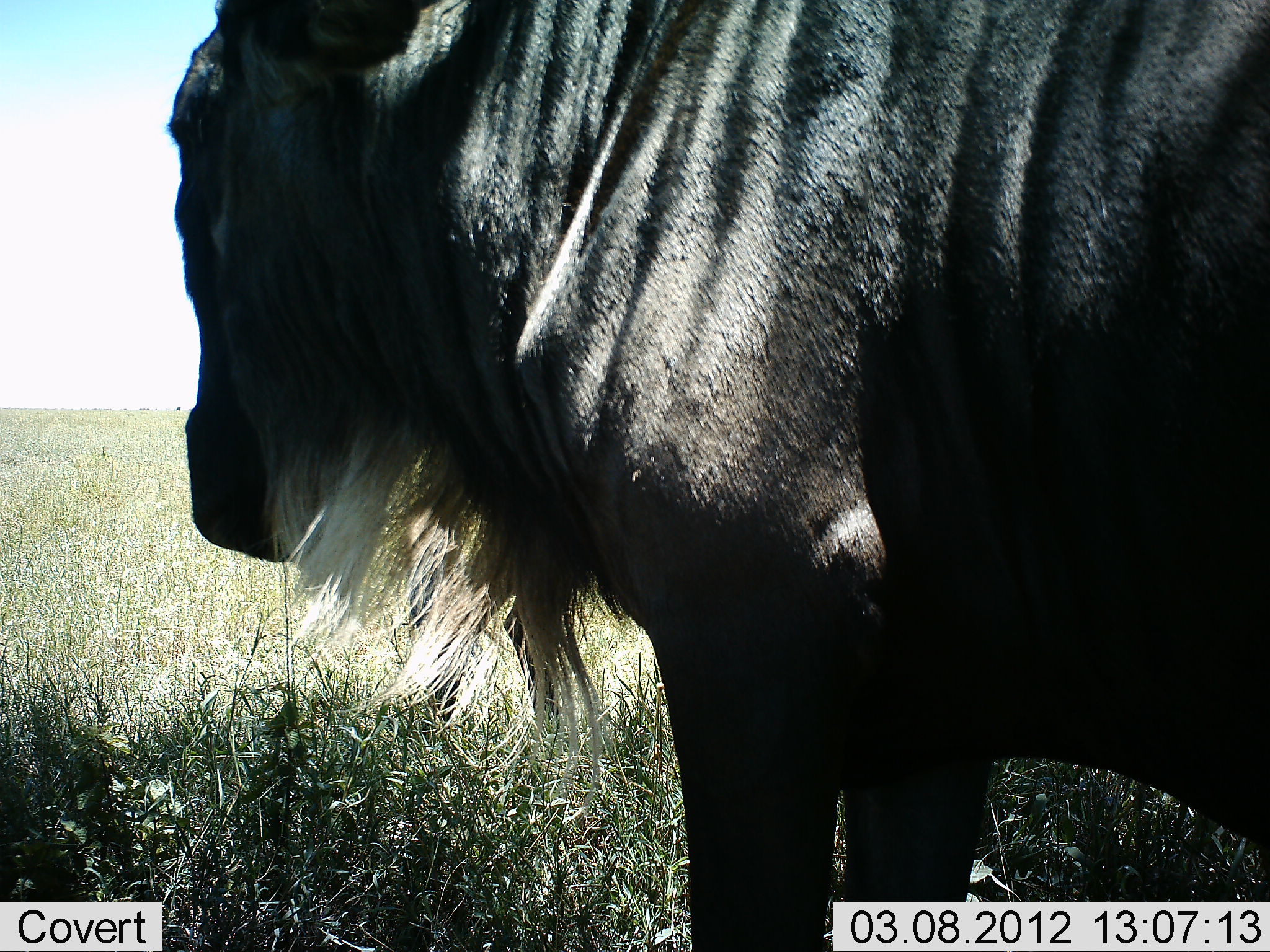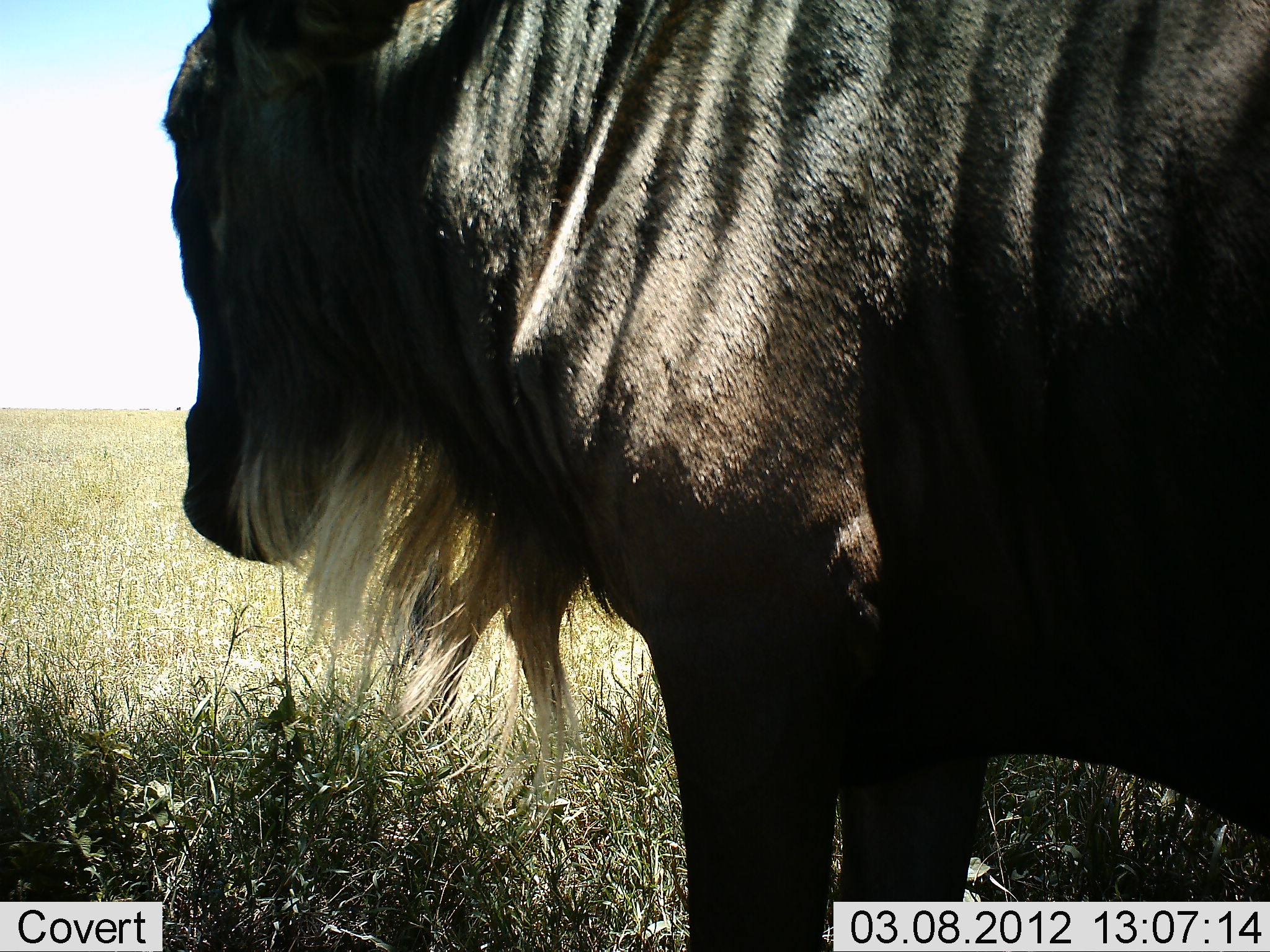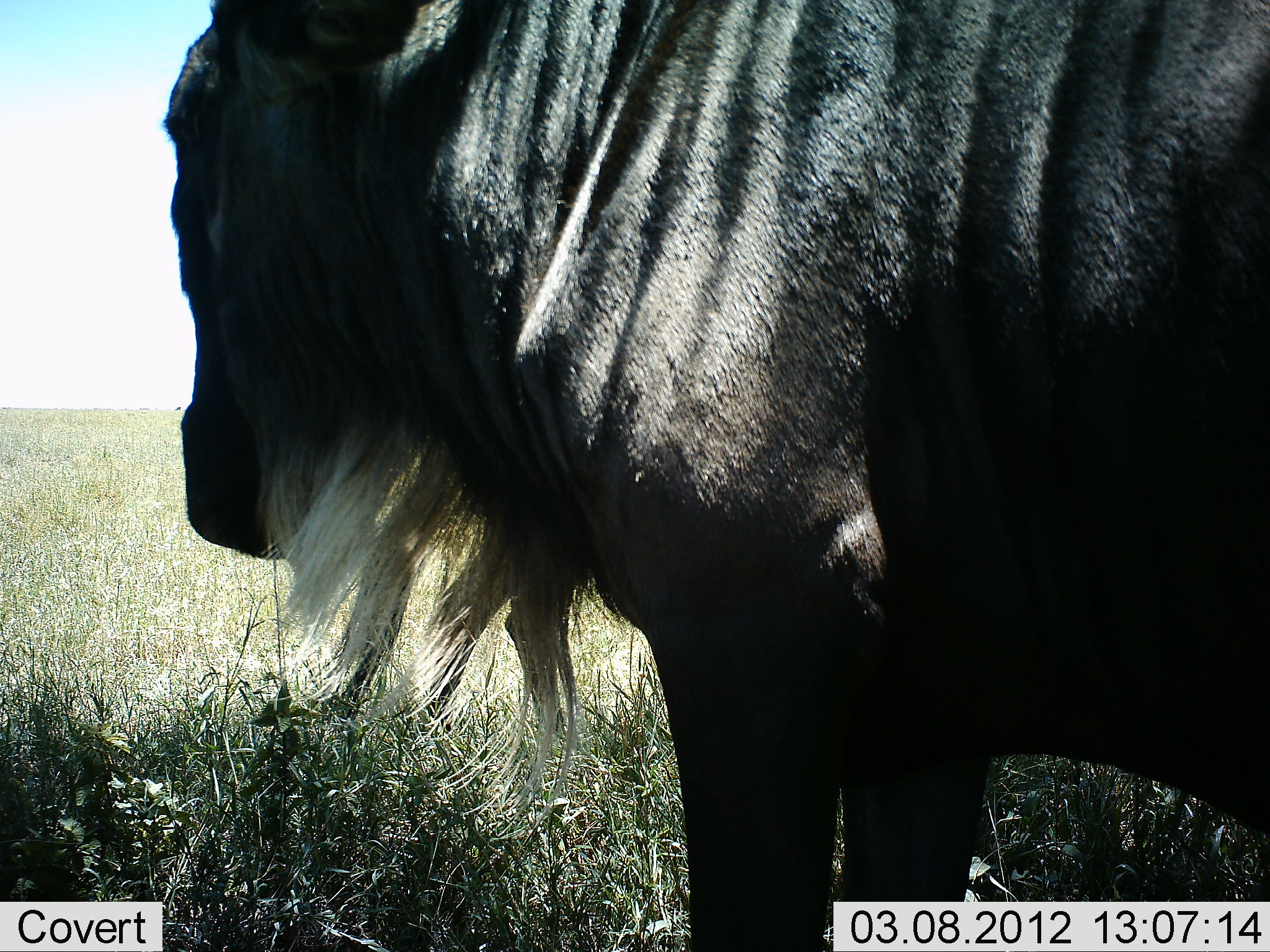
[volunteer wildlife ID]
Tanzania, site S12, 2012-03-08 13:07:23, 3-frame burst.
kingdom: Animalia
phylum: Chordata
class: Mammalia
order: Artiodactyla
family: Bovidae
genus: Connochaetes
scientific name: Connochaetes taurinus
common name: blue wildebeest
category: wildebeest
Wildebeest (blue wildebeest) (Connochaetes taurinus), count 1. Behavior (volunteer vote fractions): standing 93%, resting 14%, moving 0%, interacting 0%. Young present (vote fraction): 0%. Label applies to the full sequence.